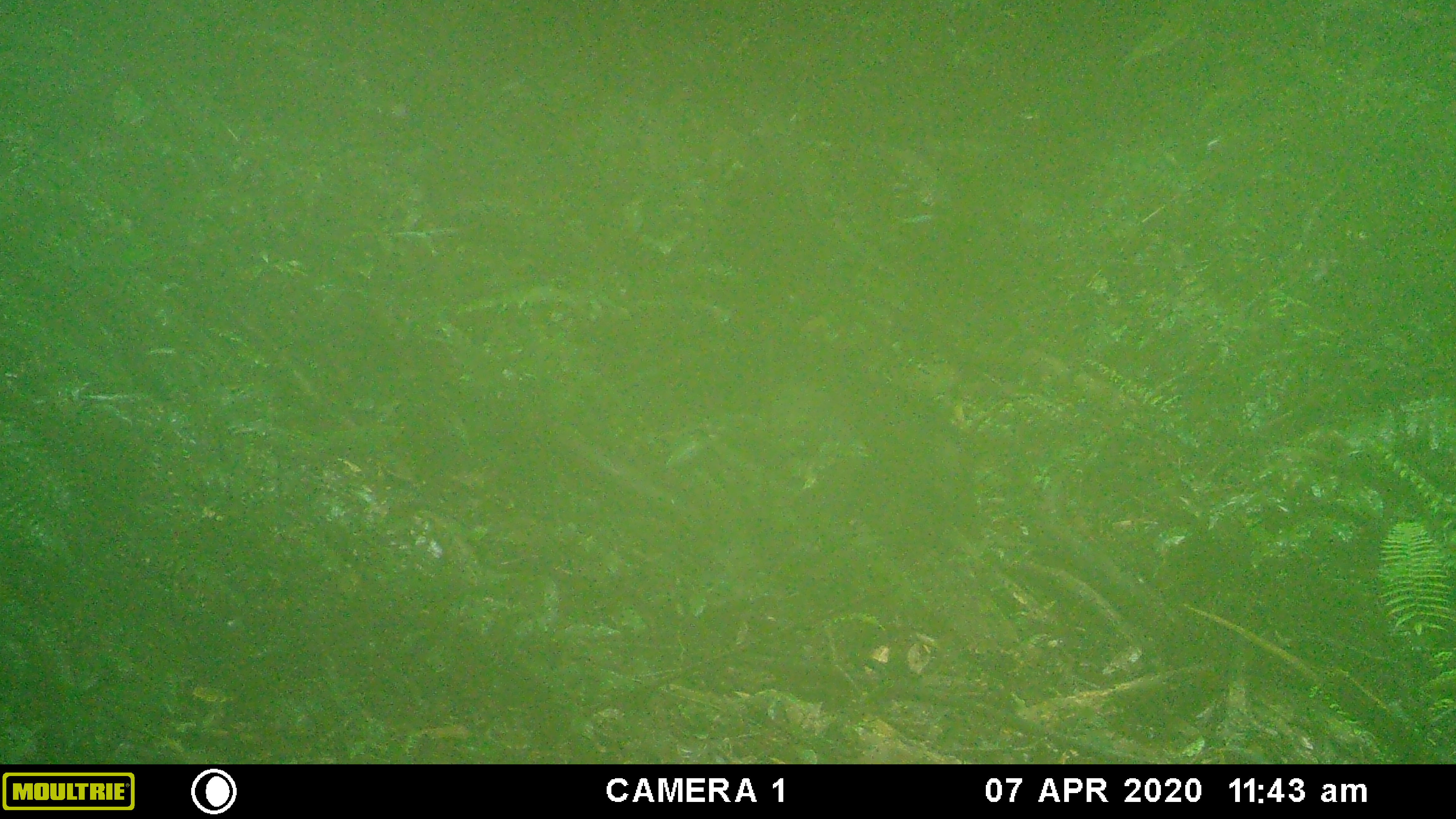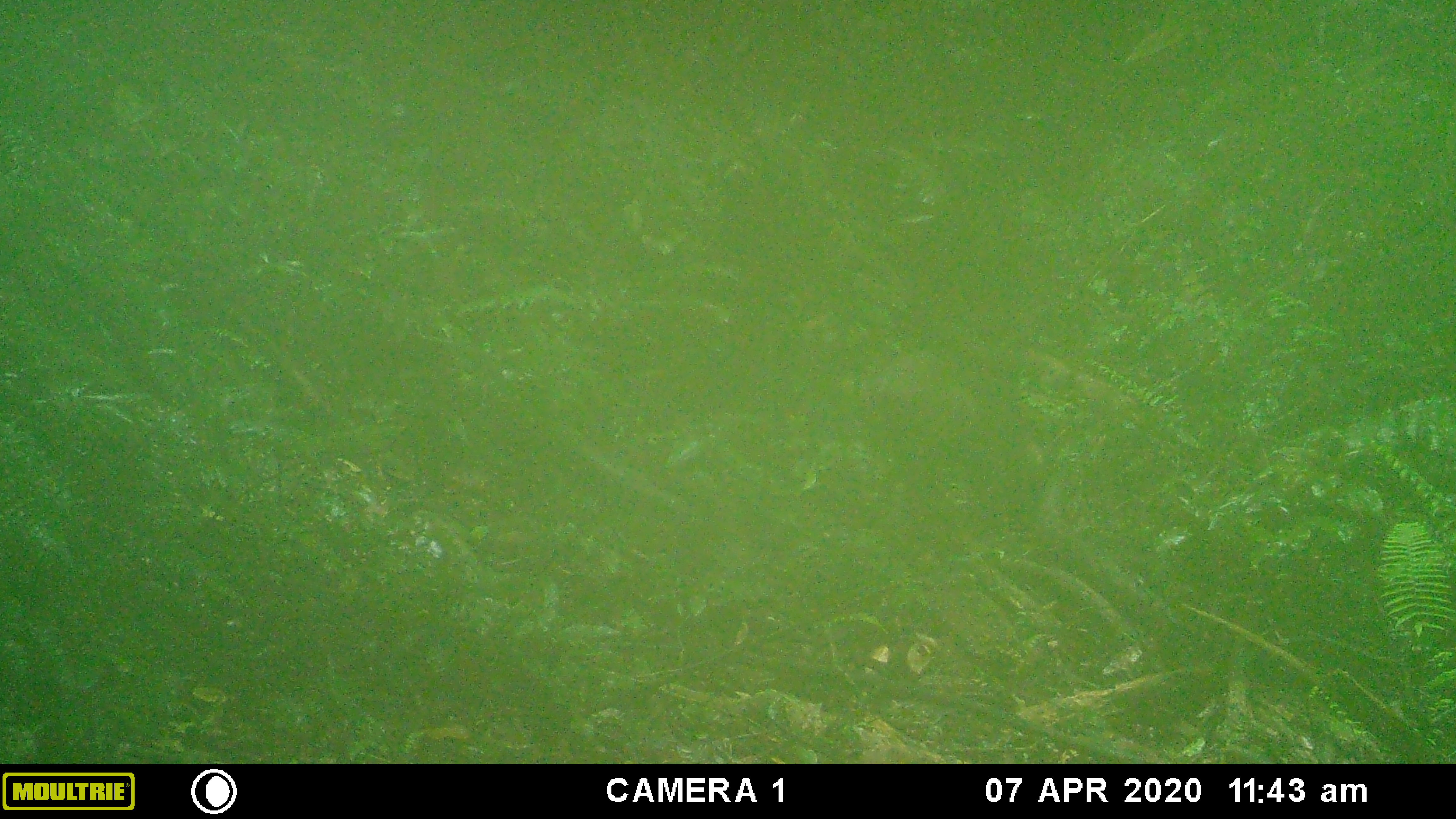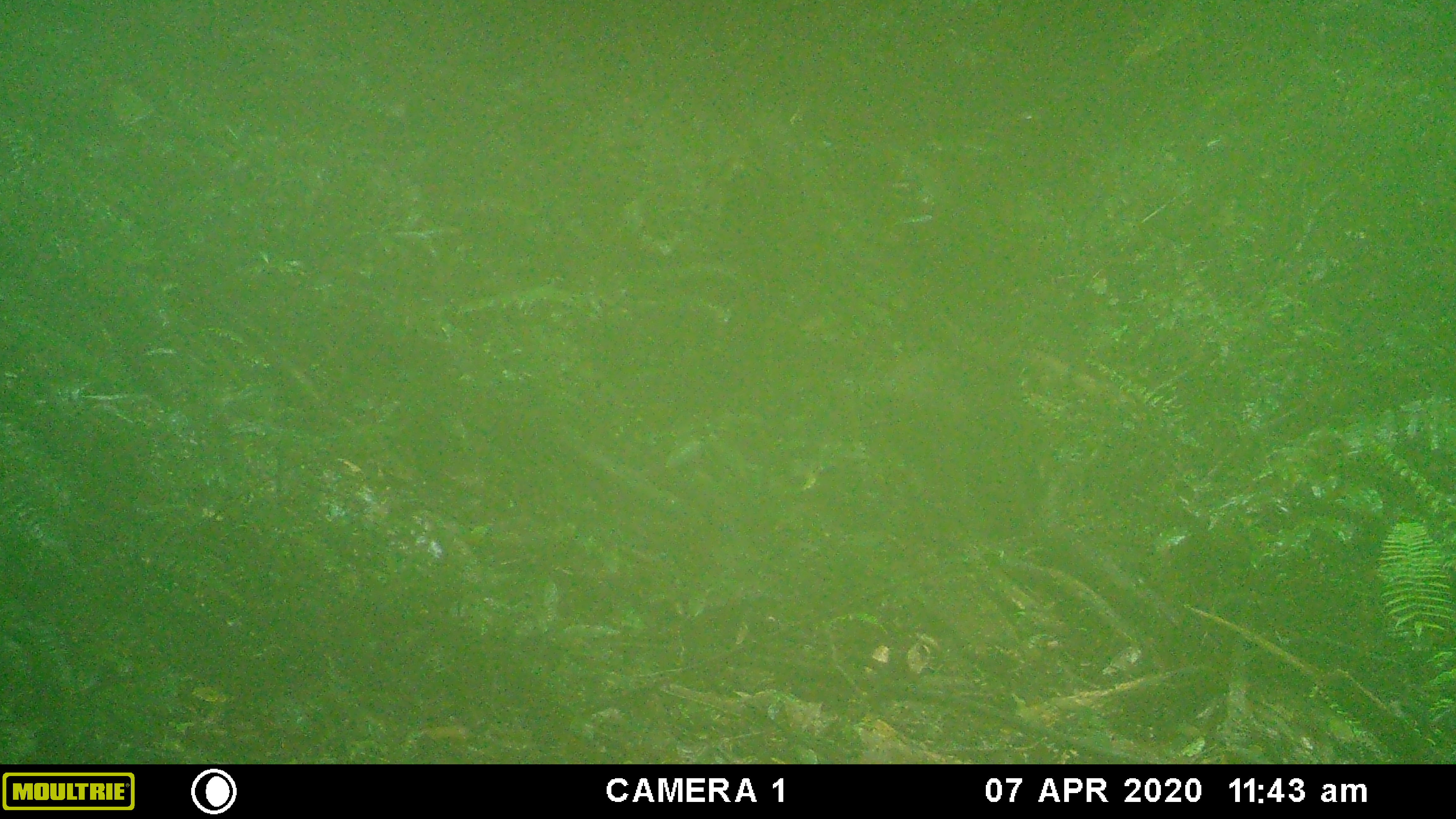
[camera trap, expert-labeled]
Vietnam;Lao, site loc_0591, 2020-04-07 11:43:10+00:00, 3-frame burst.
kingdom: Animalia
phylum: Chordata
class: Mammalia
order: Artiodactyla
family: Suidae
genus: Sus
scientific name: Sus scrofa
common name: eurasian wild pig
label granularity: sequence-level